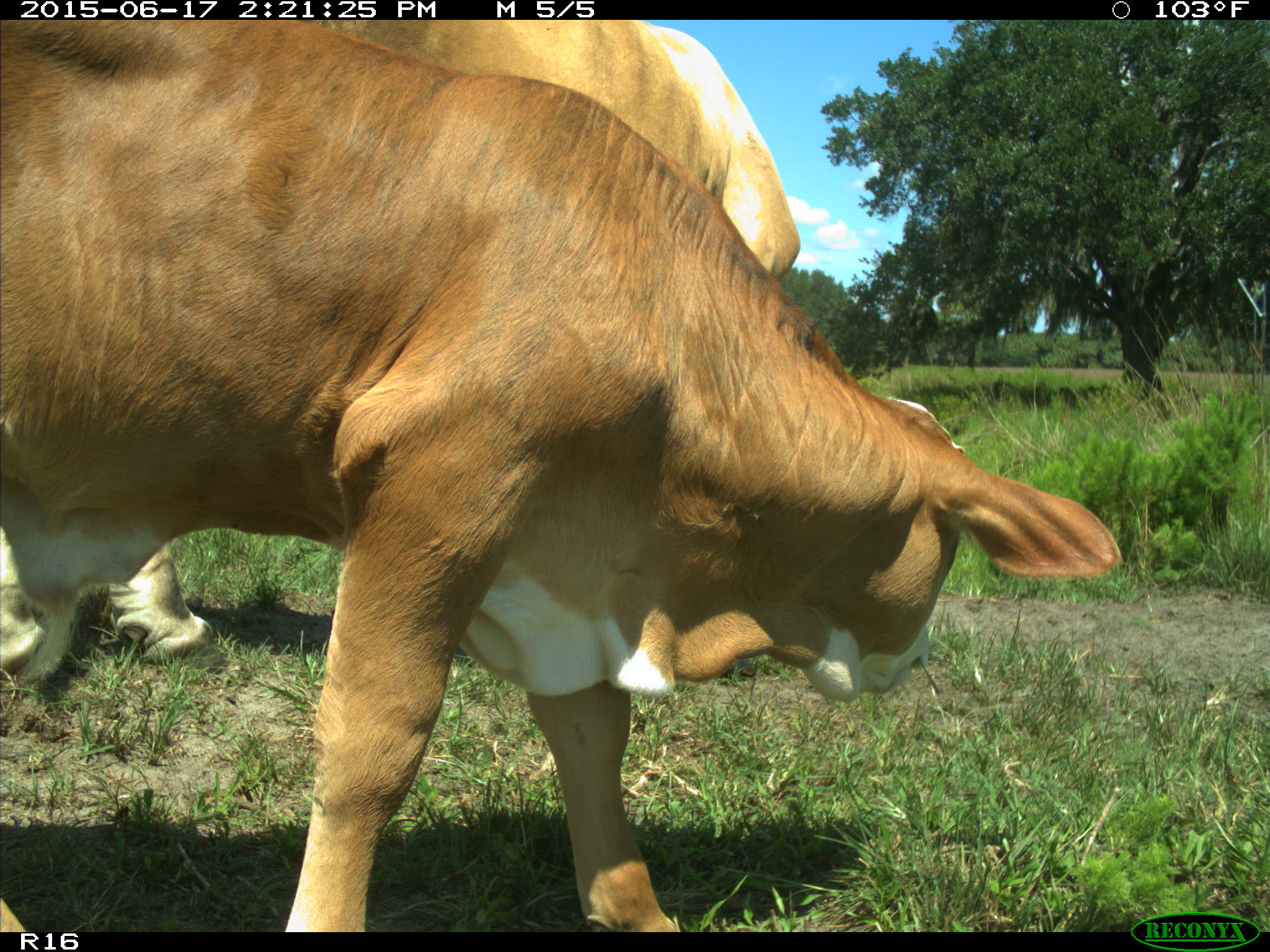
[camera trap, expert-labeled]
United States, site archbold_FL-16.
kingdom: Animalia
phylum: Chordata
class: Mammalia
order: Artiodactyla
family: Bovidae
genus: Bos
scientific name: Bos taurus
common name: domestic cow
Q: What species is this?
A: Bos taurus (domestic cow).